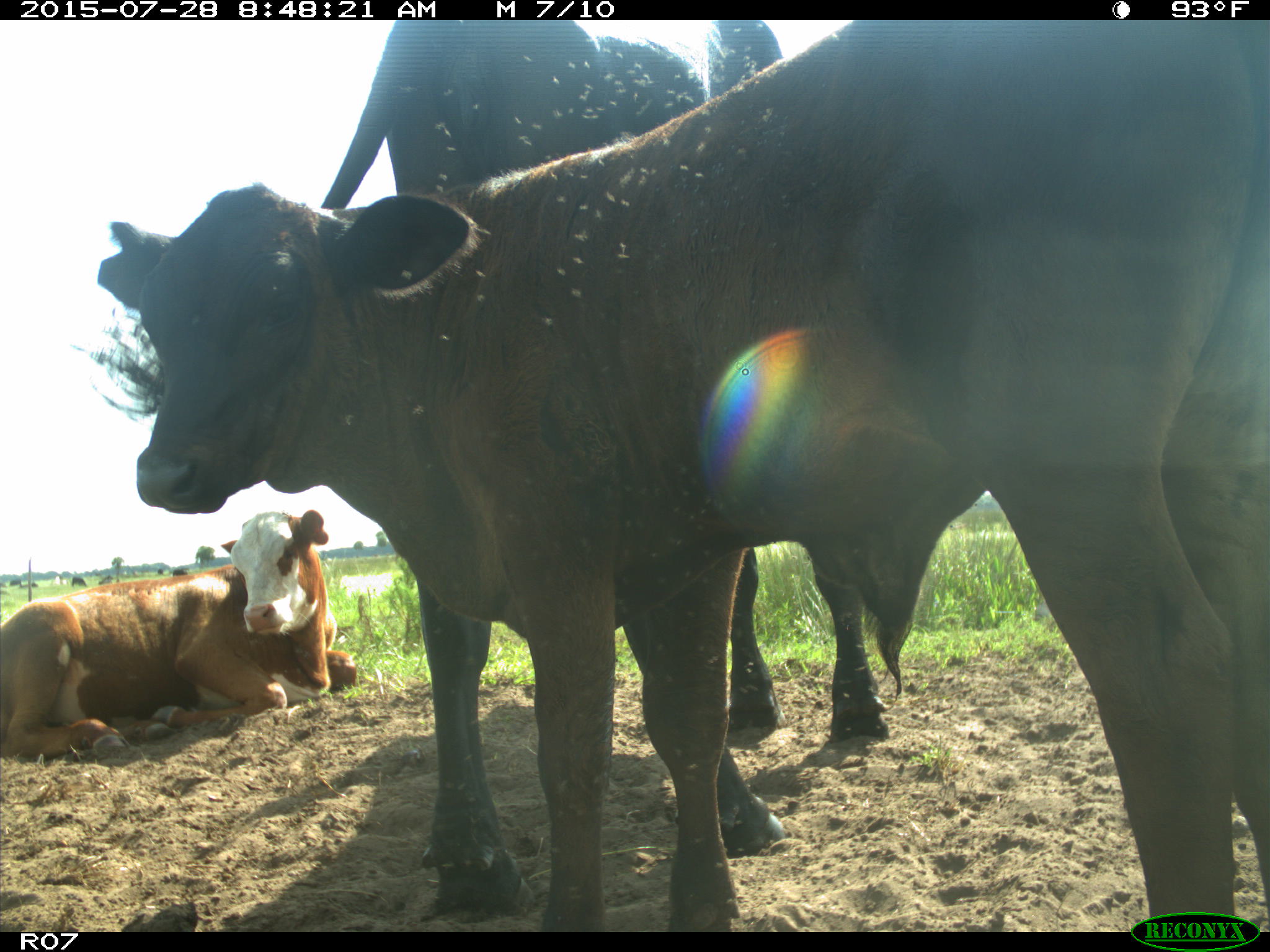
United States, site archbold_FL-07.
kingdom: Animalia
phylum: Chordata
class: Mammalia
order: Artiodactyla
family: Bovidae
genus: Bos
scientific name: Bos taurus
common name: domestic cow